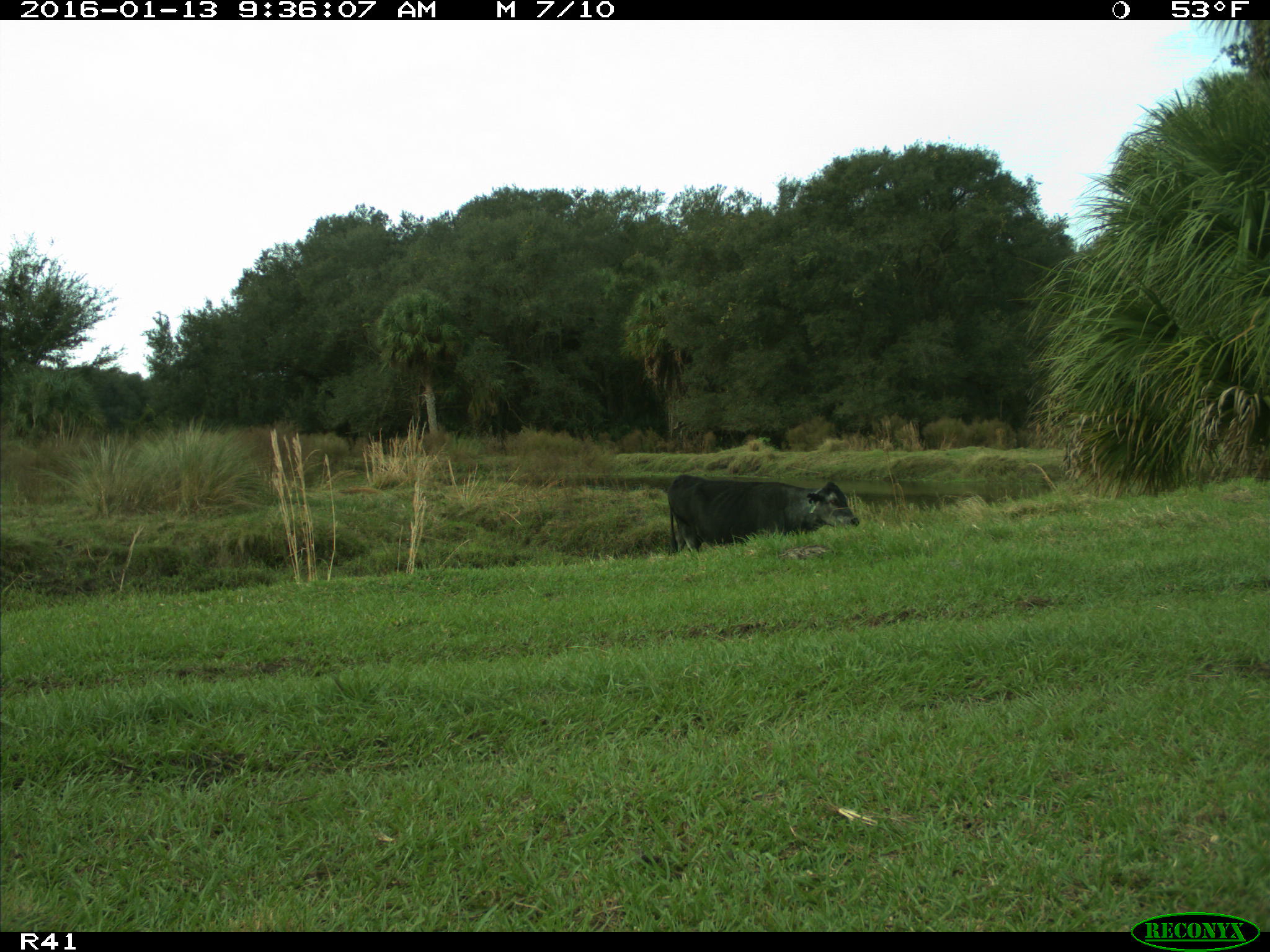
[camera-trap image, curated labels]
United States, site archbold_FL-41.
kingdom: Animalia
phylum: Chordata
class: Mammalia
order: Artiodactyla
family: Bovidae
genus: Bos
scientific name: Bos taurus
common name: domestic cow